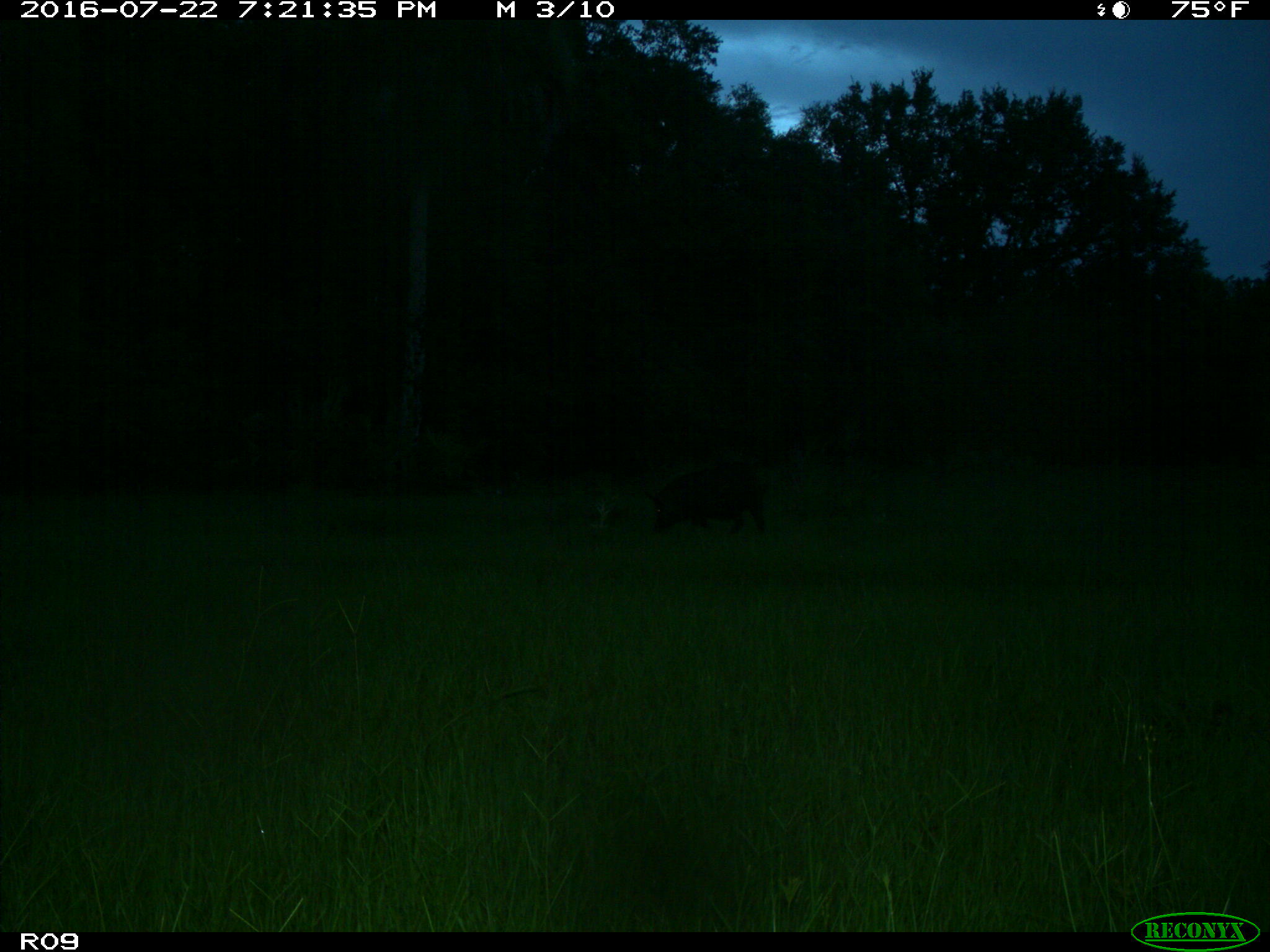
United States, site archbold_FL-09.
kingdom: Animalia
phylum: Chordata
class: Mammalia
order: Artiodactyla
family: Suidae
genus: Sus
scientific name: Sus scrofa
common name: wild boar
Sus scrofa (wild boar).